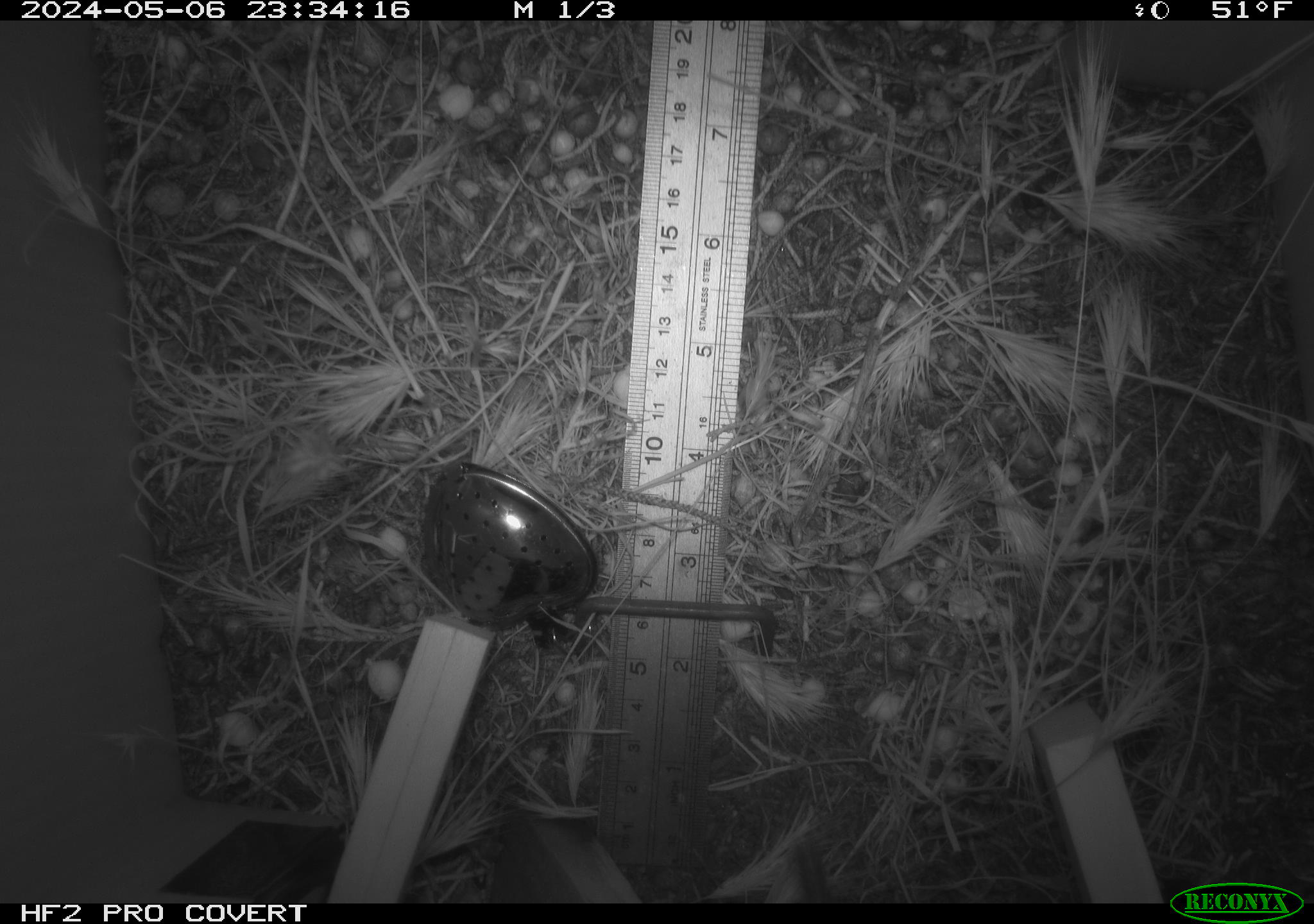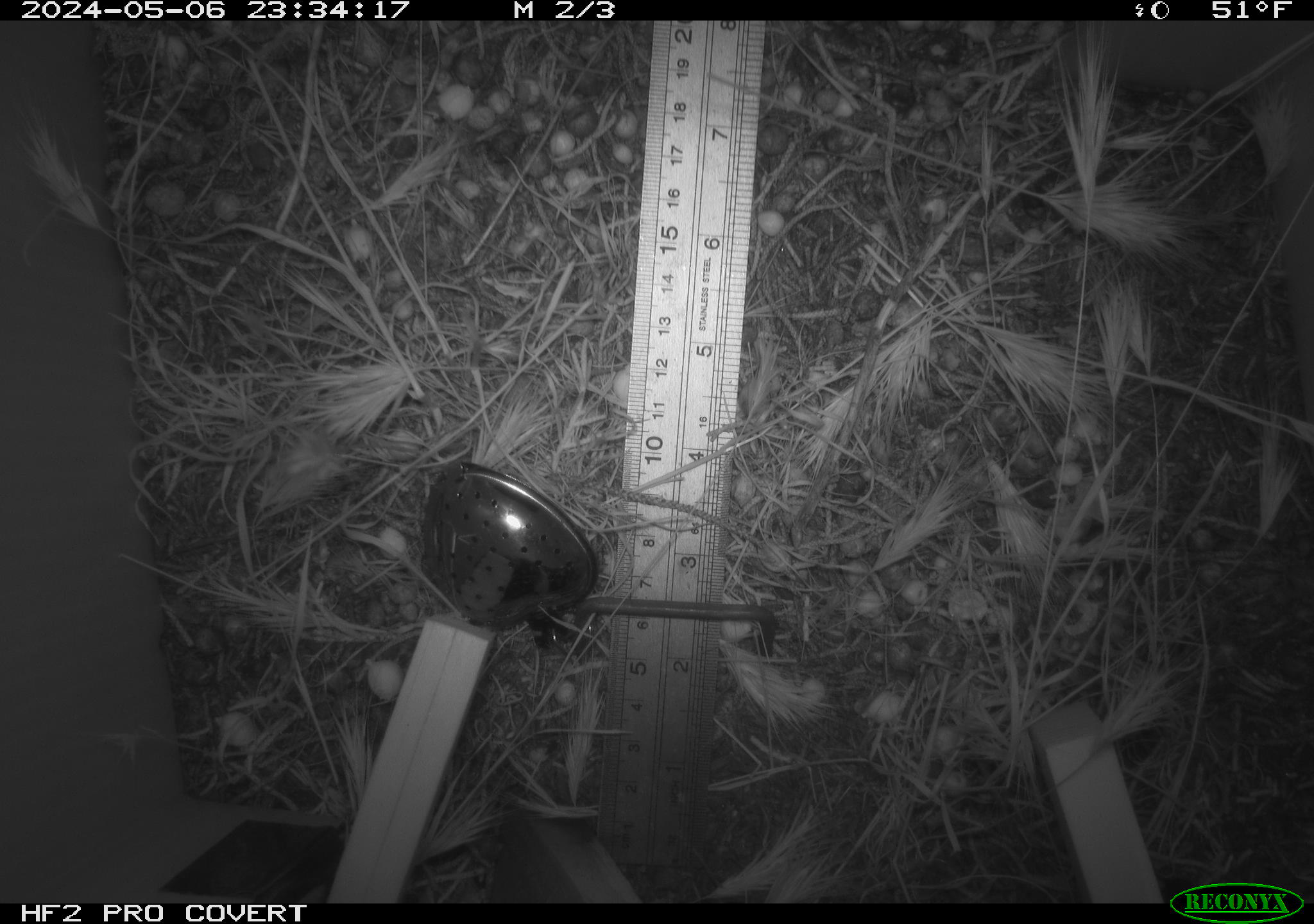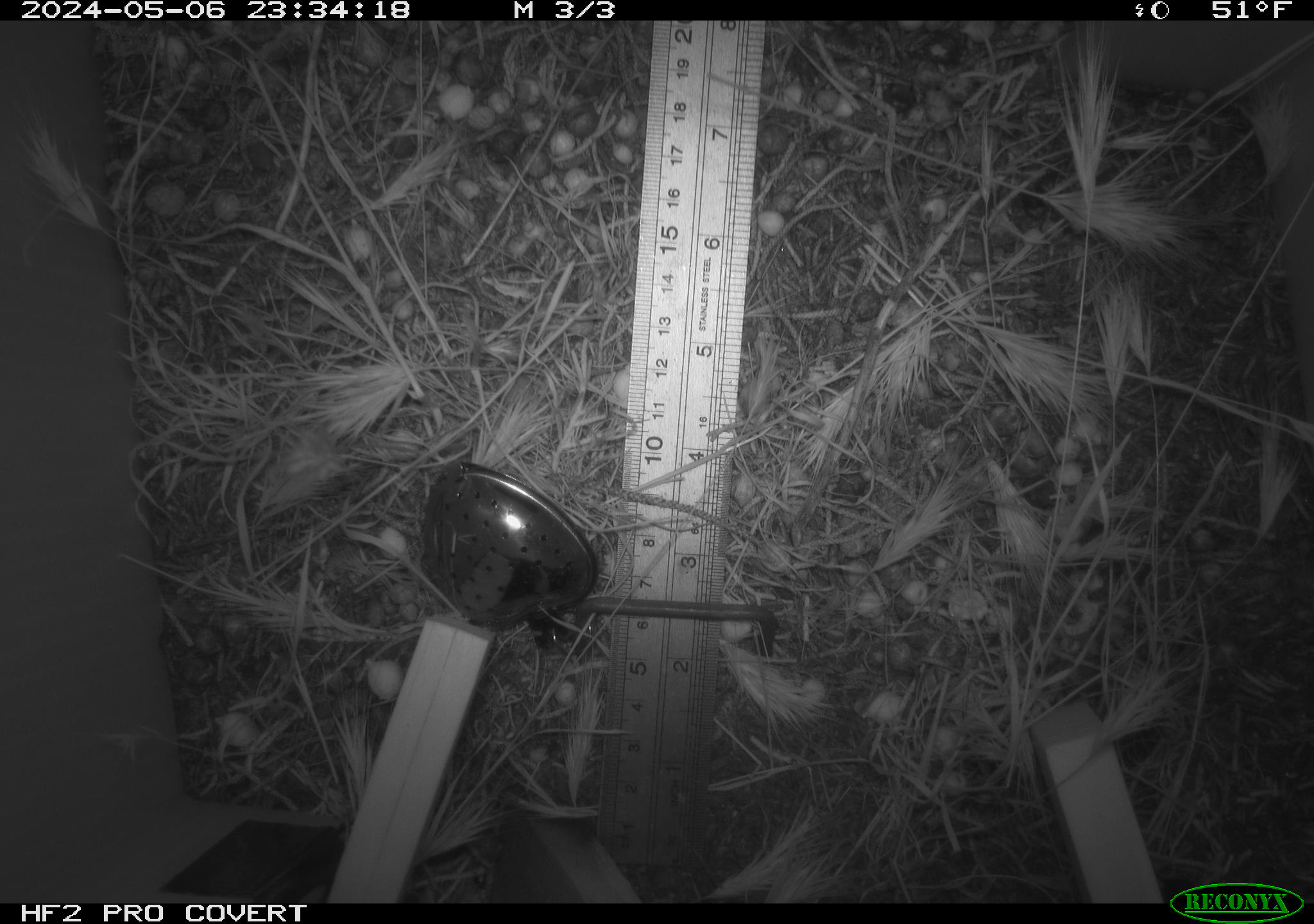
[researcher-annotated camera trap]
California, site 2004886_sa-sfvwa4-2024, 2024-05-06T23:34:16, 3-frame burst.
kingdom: Animalia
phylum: Chordata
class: Mammalia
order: Rodentia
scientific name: Rodentia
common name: mouse species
Mouse species (Rodentia).